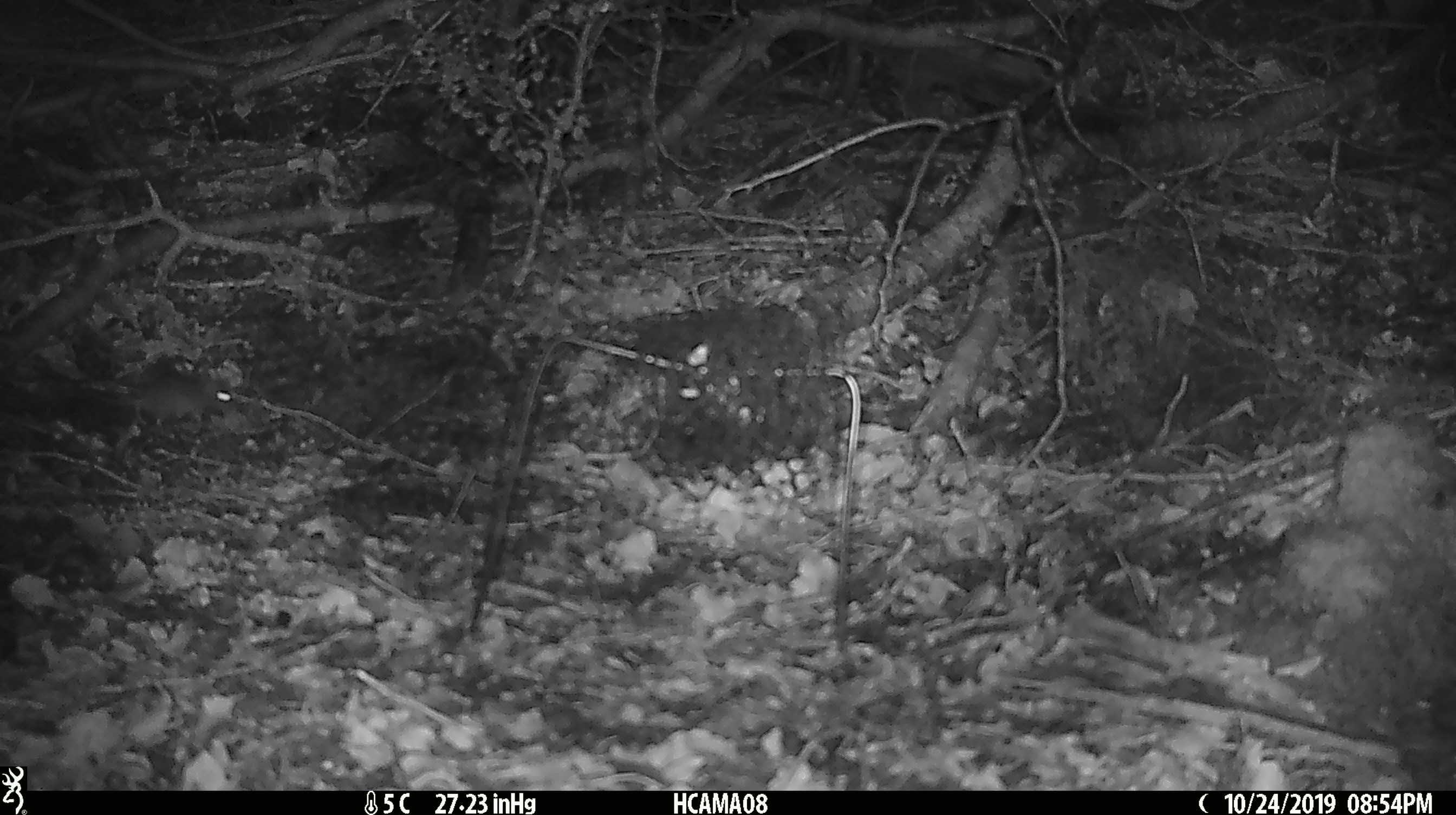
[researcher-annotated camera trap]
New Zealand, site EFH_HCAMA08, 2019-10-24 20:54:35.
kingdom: Animalia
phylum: Chordata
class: Mammalia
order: Rodentia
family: Muridae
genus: Mus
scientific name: Mus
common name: mouse